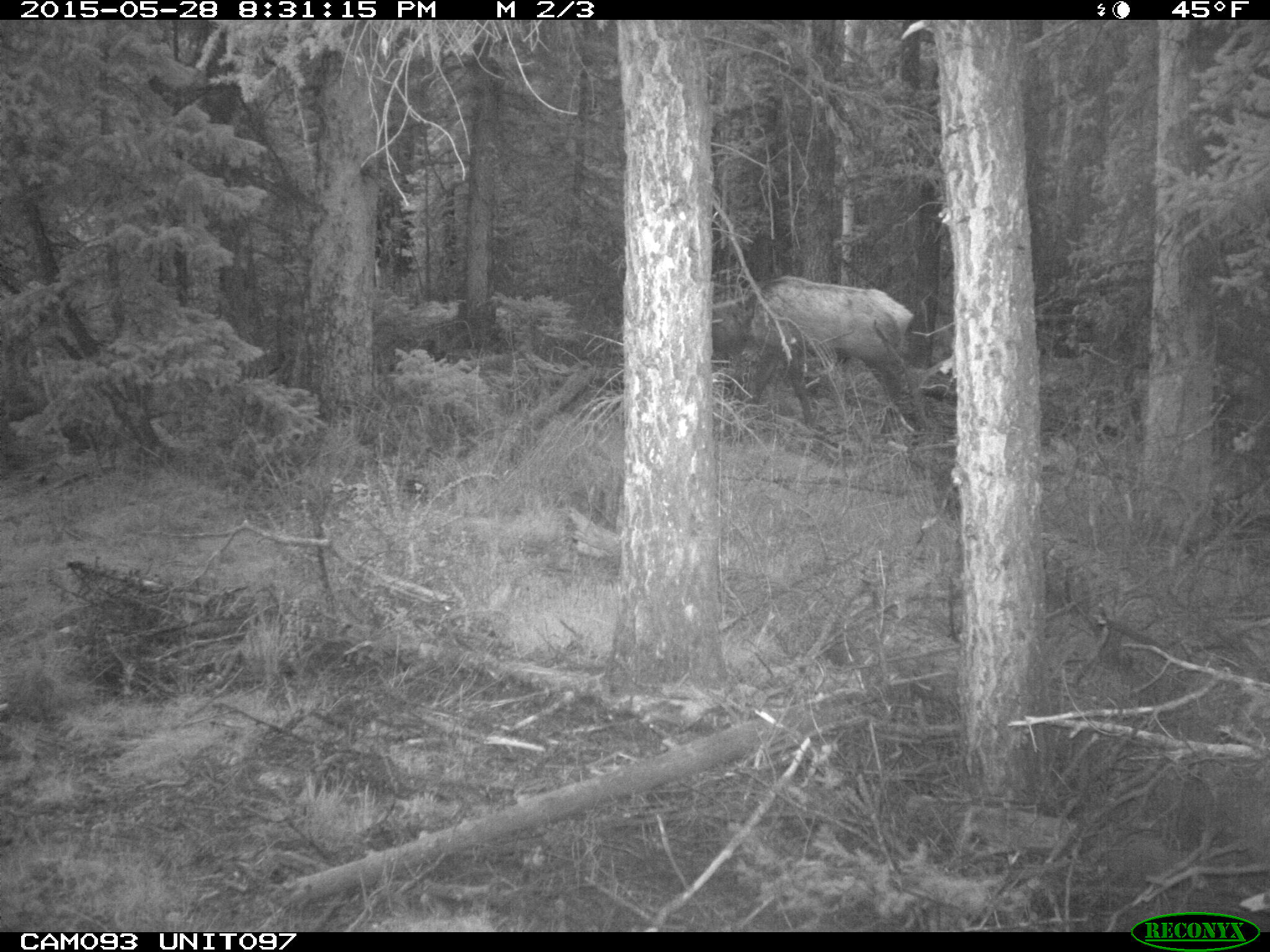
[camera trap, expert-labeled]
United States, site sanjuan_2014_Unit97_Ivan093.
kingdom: Animalia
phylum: Chordata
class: Mammalia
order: Artiodactyla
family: Cervidae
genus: Cervus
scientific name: Cervus elaphus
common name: red deer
Cervus elaphus (red deer).